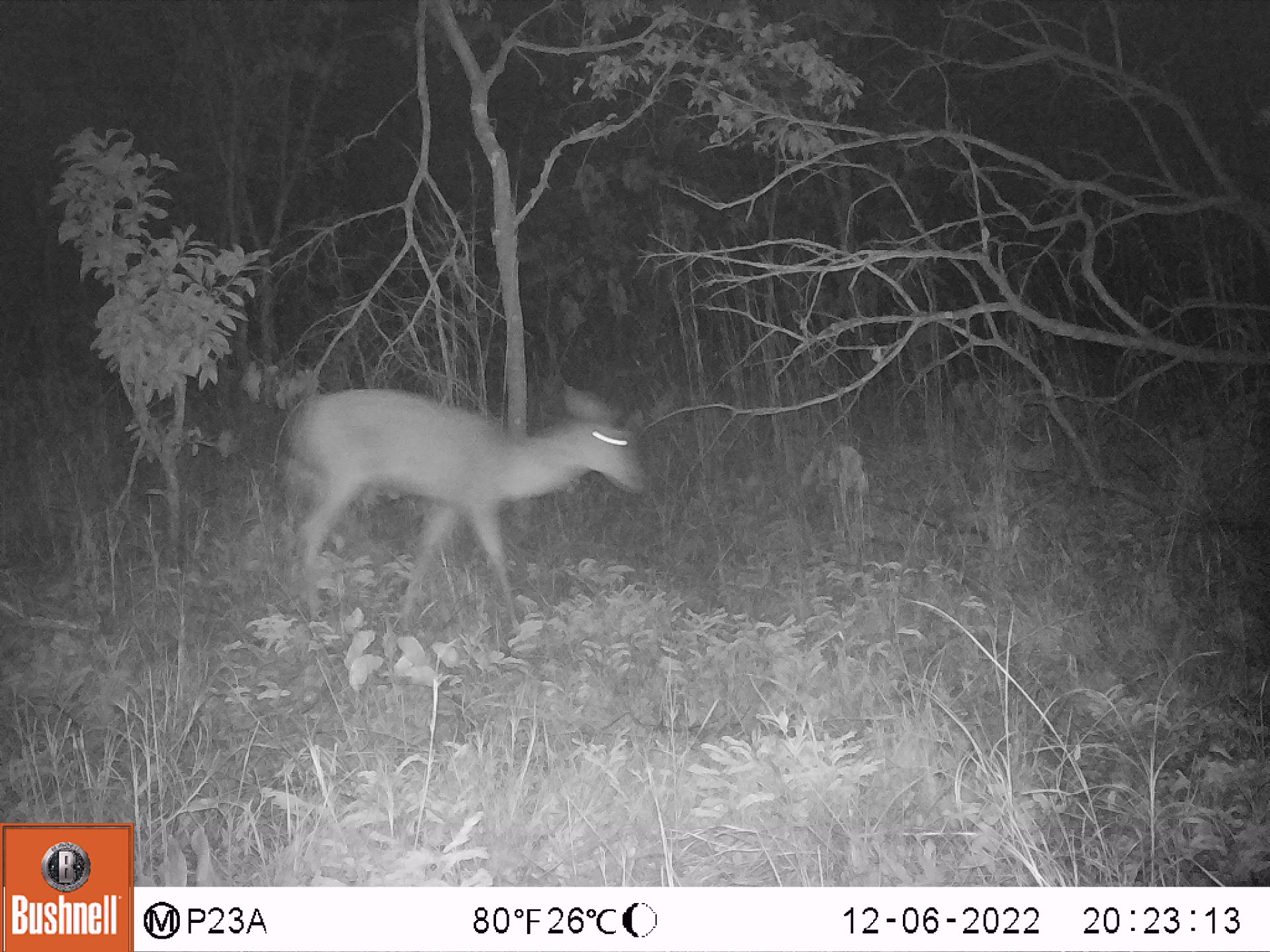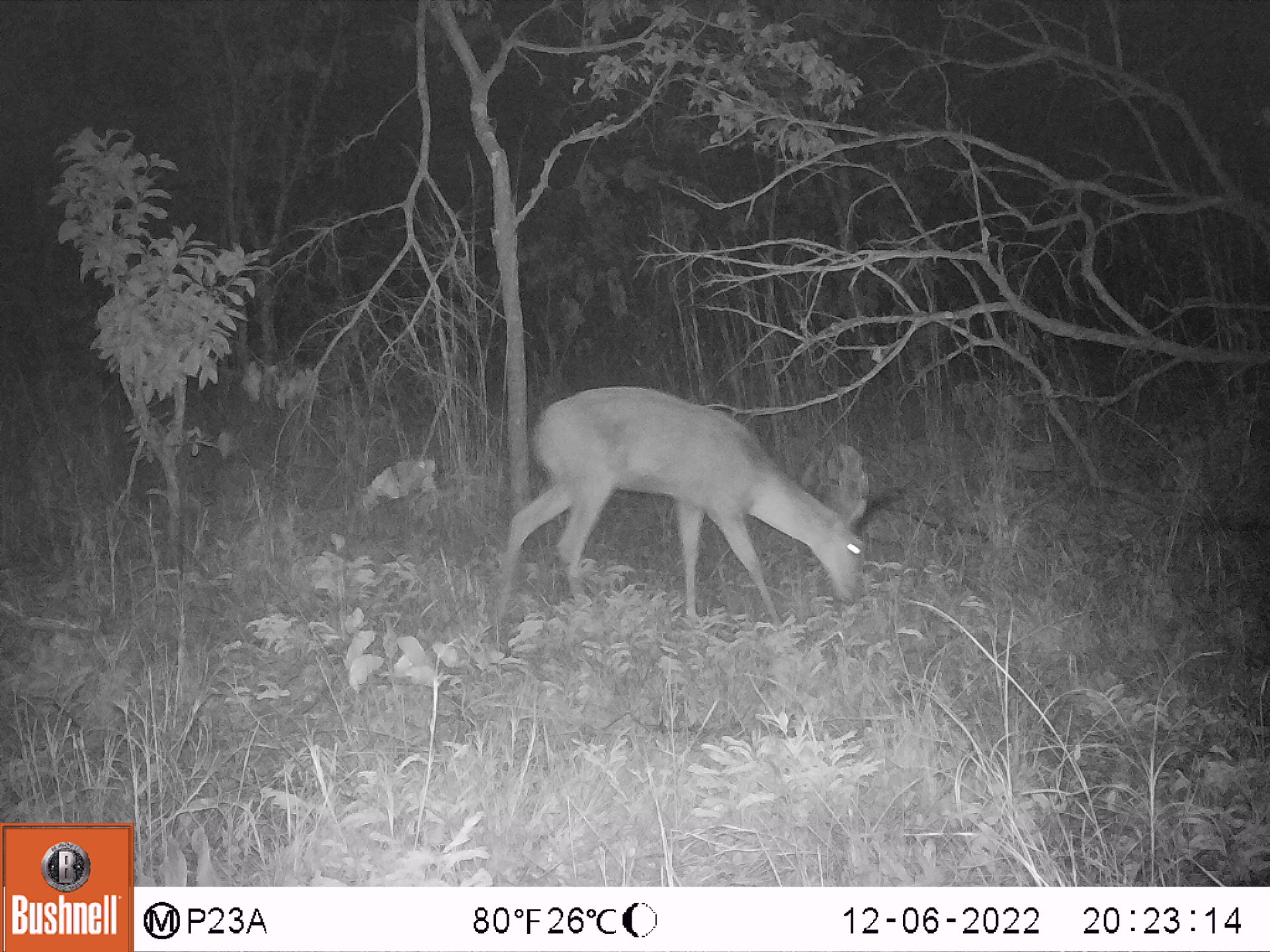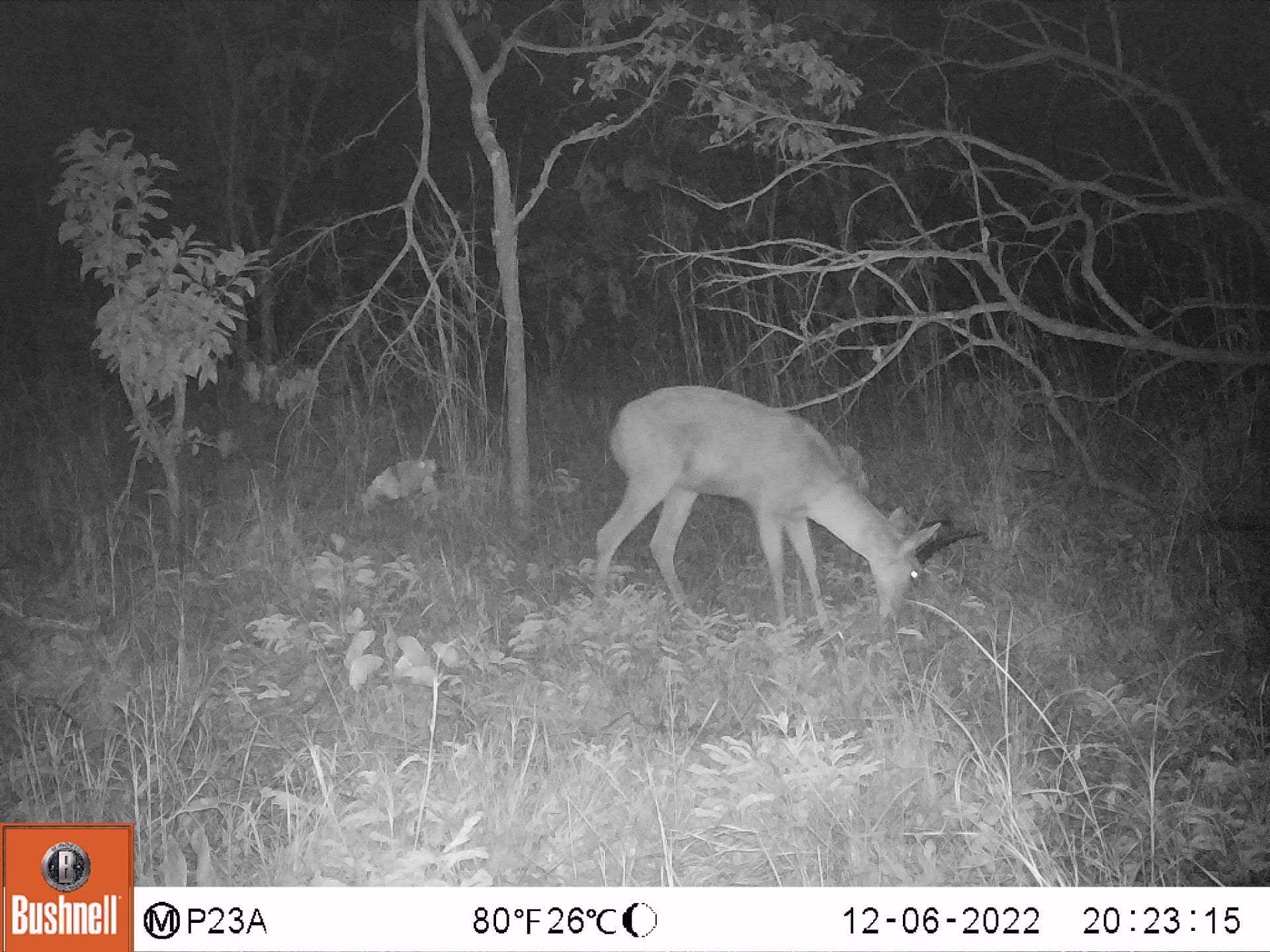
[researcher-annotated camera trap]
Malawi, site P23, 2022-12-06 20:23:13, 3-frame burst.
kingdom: Animalia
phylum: Chordata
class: Mammalia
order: Artiodactyla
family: Bovidae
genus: Redunca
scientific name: Redunca arundinum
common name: southern reedbuck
Southern reedbuck (Redunca arundinum), count 1.